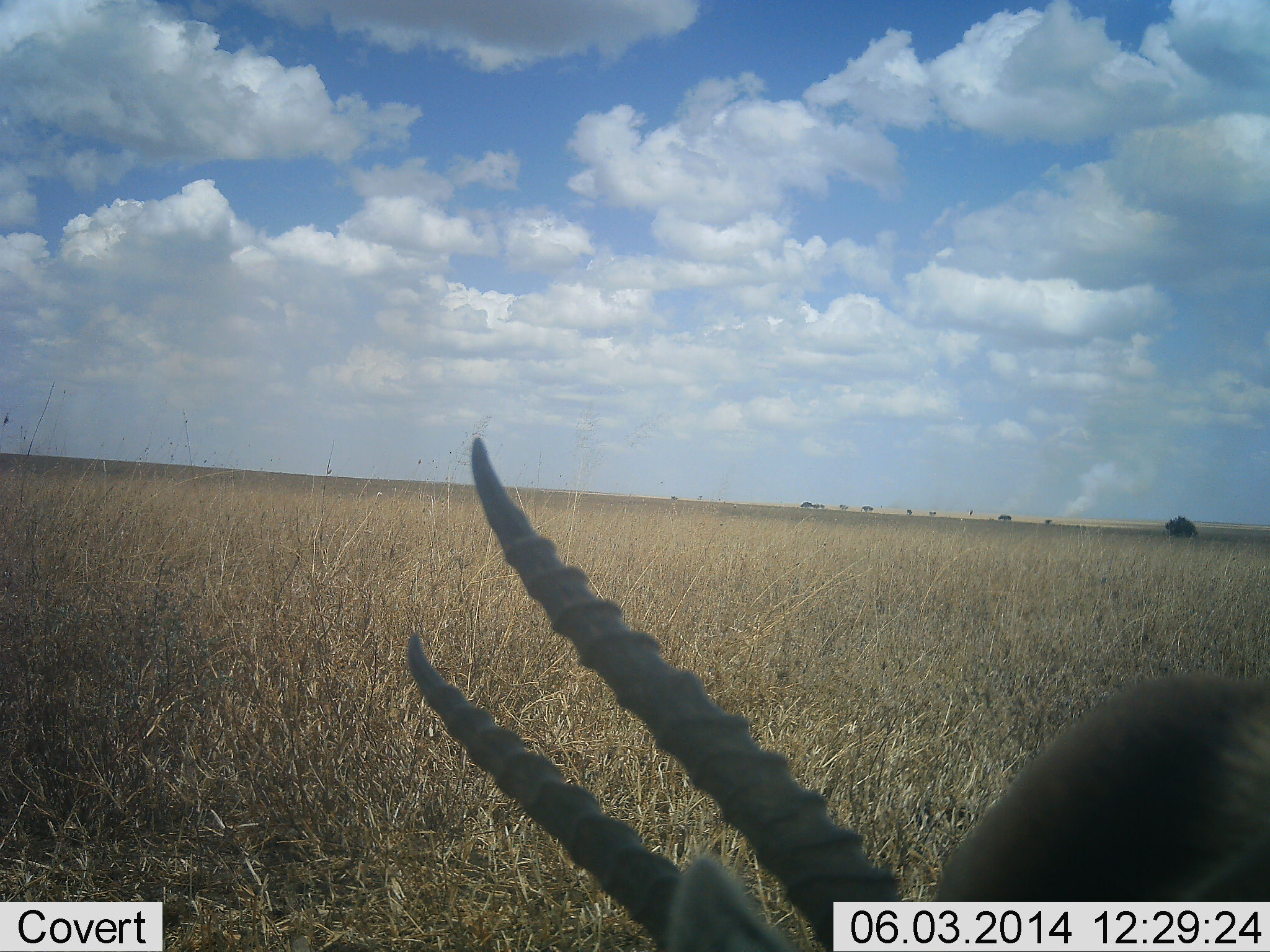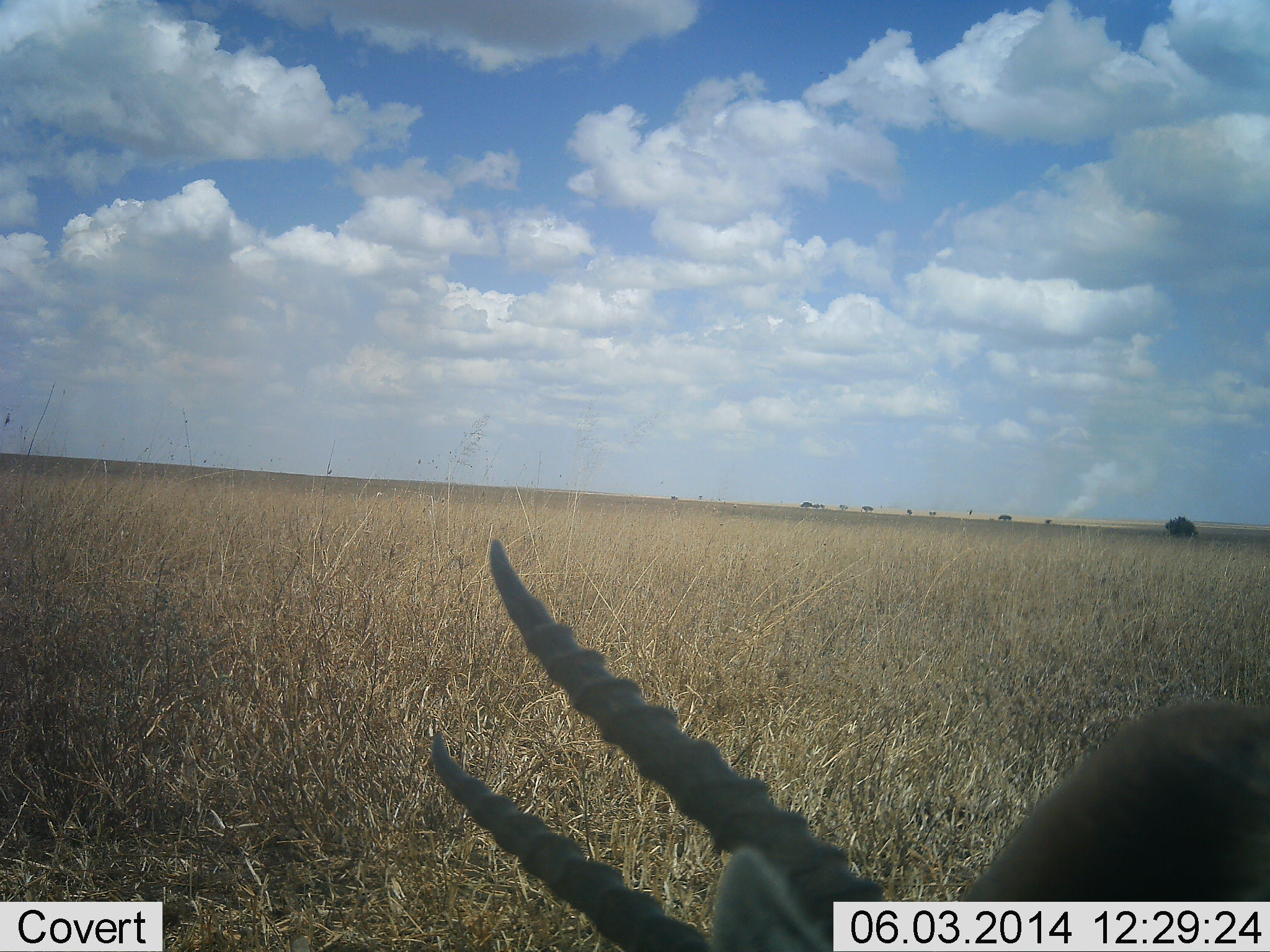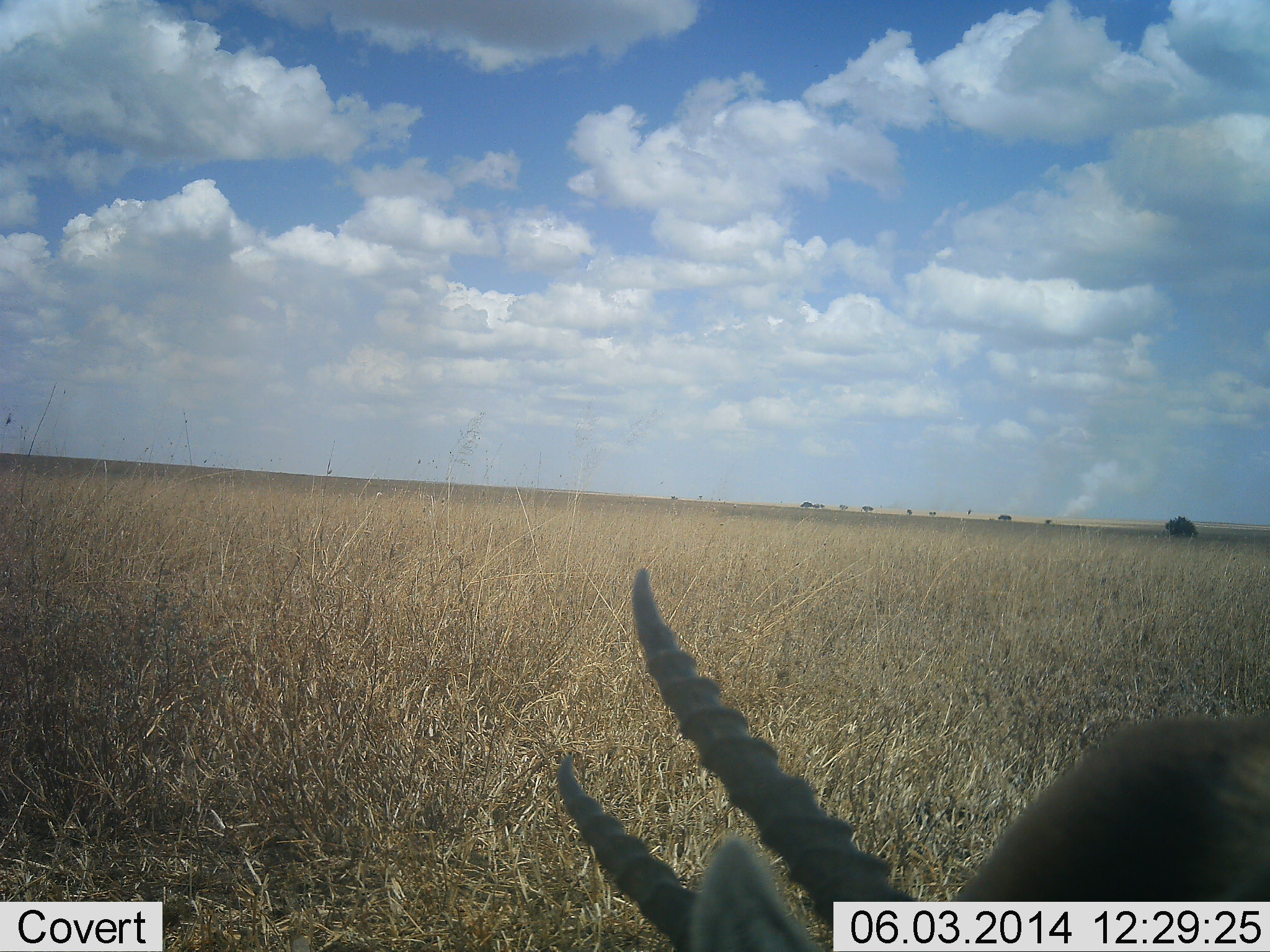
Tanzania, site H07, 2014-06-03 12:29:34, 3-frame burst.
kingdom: Animalia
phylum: Chordata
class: Mammalia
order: Artiodactyla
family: Bovidae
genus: Eudorcas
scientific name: Eudorcas thomsonii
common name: thomson's gazelle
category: gazellethomsons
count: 1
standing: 60%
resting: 10%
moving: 10%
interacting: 10%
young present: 0%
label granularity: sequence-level